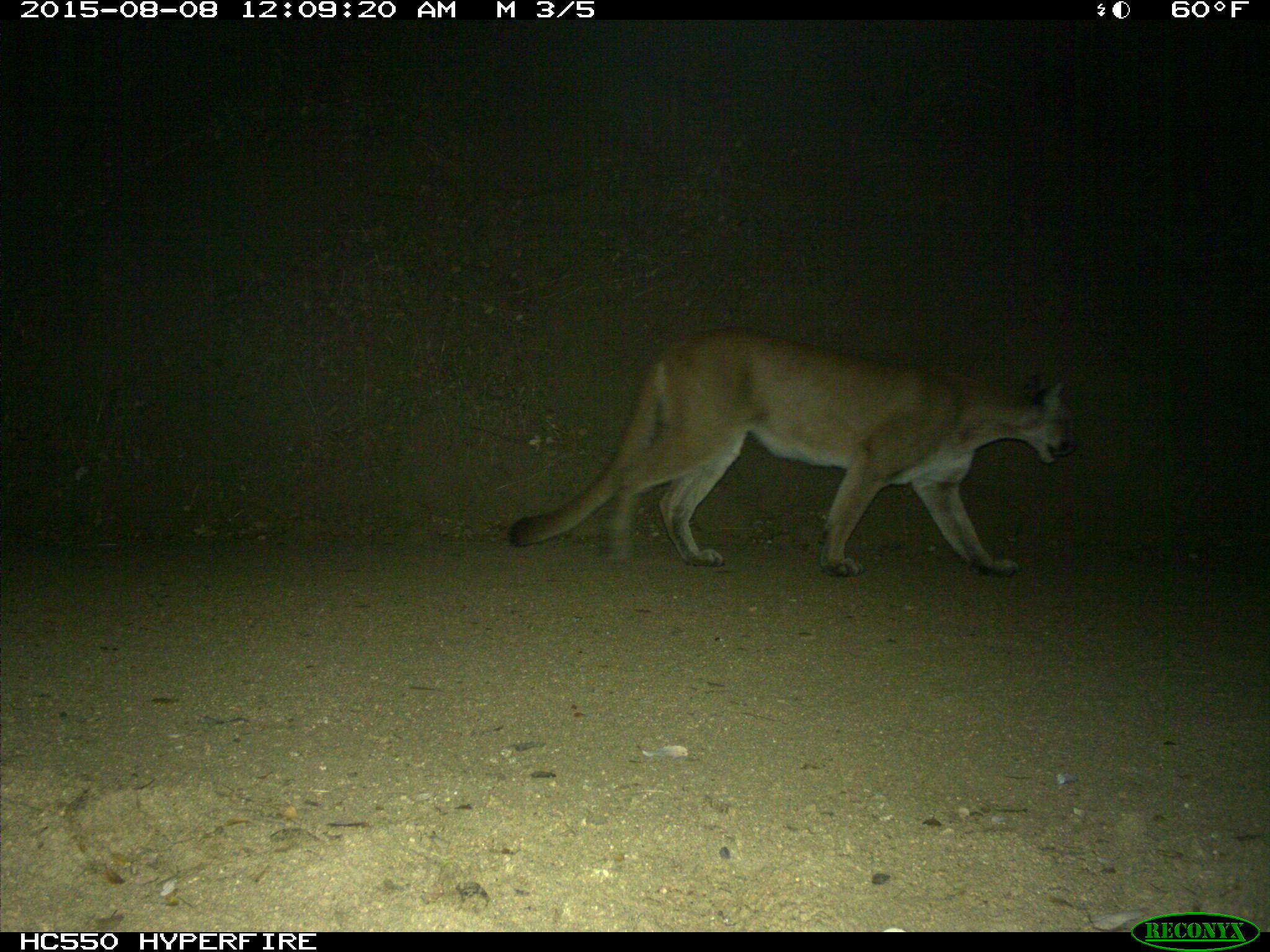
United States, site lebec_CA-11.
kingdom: Animalia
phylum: Chordata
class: Mammalia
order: Carnivora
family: Felidae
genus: Puma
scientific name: Puma concolor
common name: mountain lion